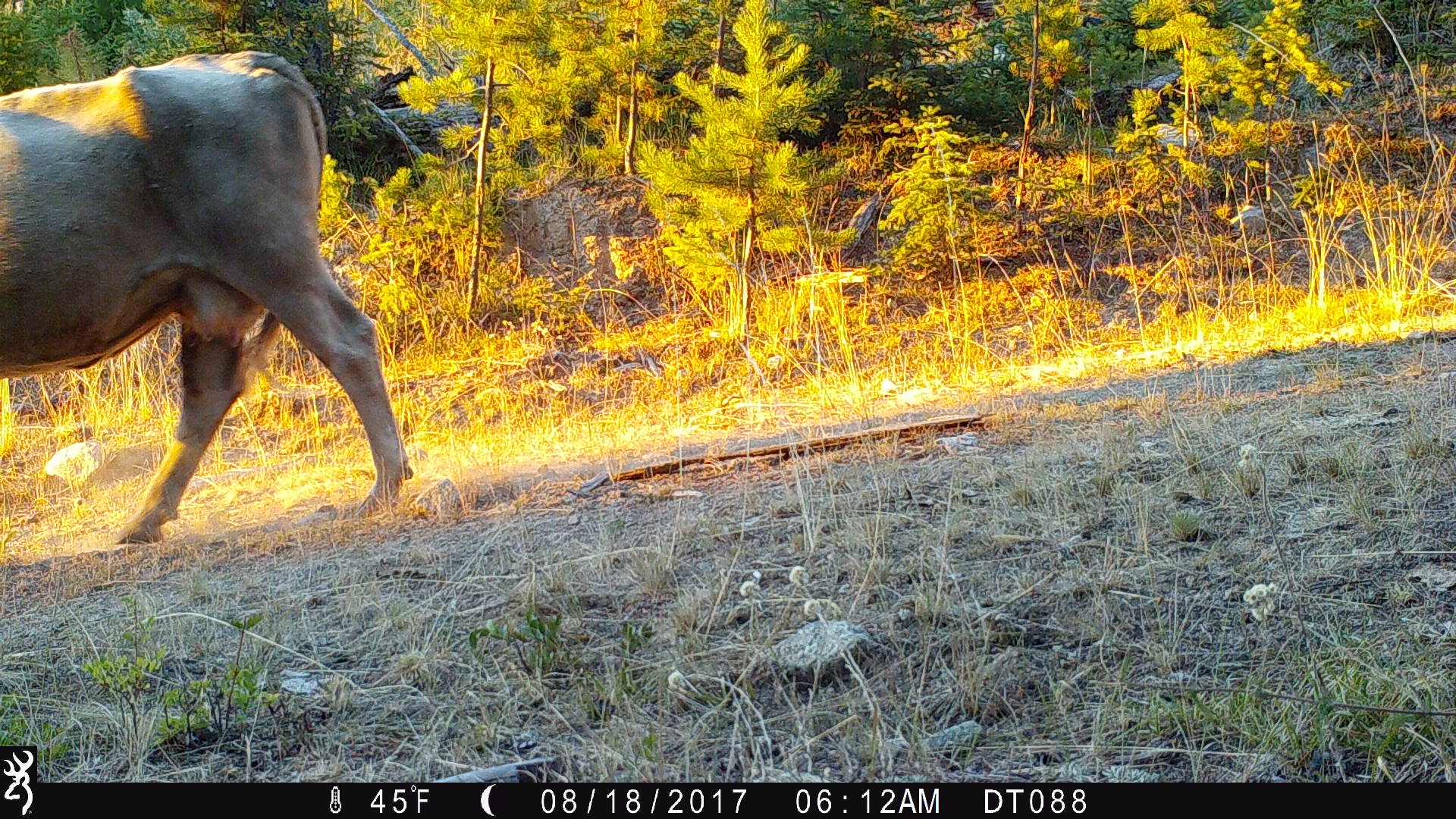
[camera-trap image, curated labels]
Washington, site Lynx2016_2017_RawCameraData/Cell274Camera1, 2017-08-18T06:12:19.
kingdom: Animalia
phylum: Chordata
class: Mammalia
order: Artiodactyla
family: Bovidae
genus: Bos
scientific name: Bos taurus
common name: domestic cattle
Domestic cattle (Bos taurus). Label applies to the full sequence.